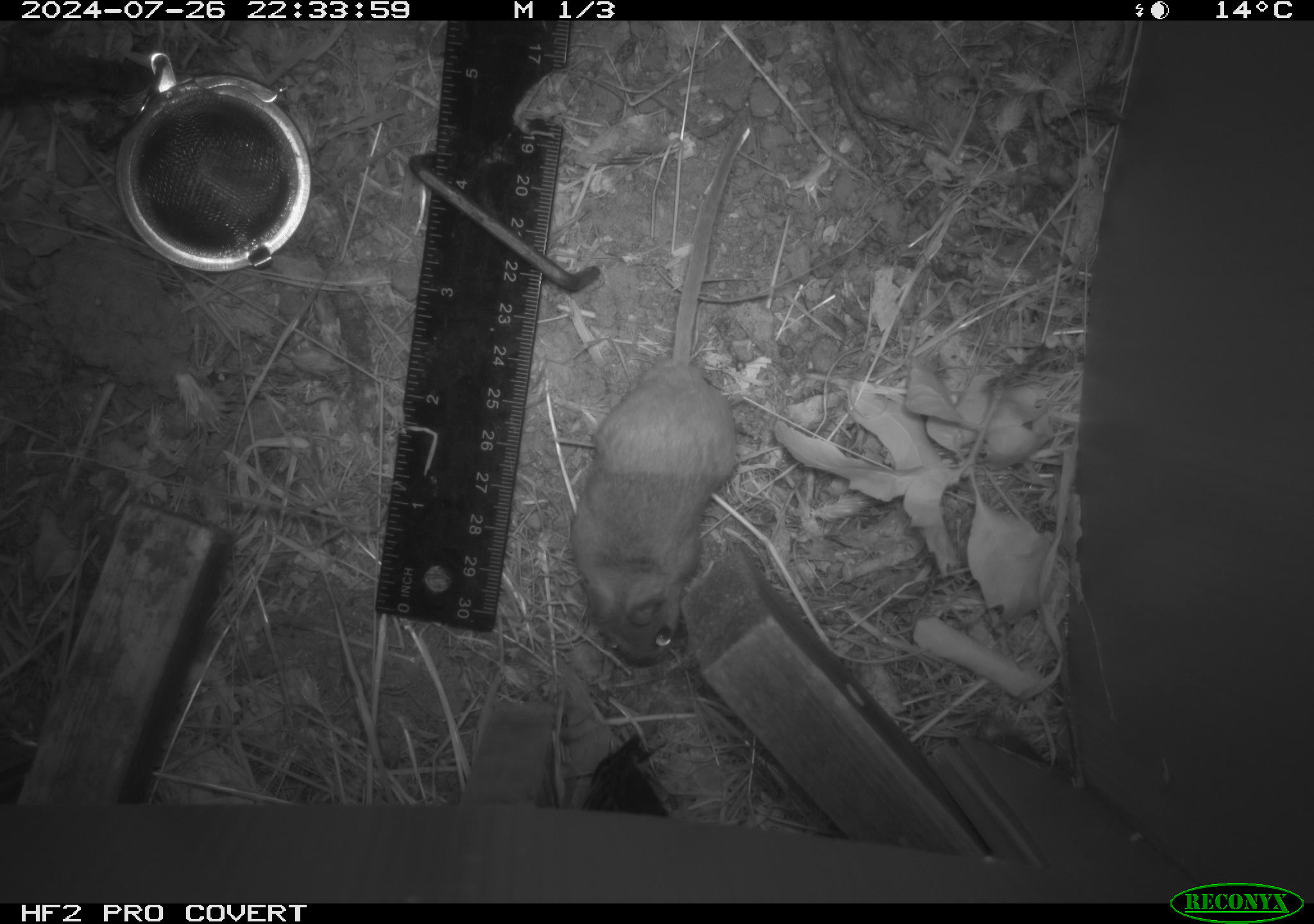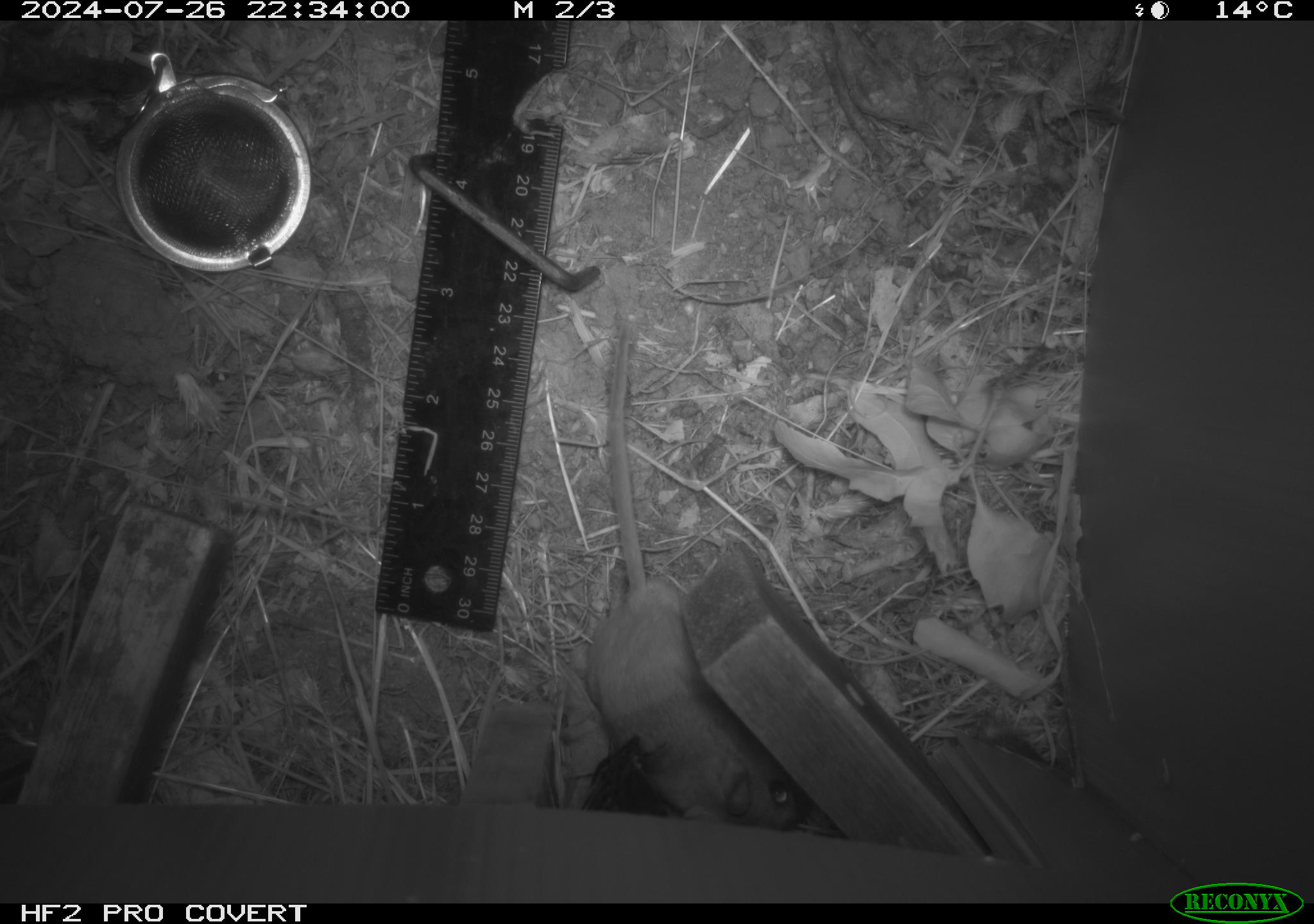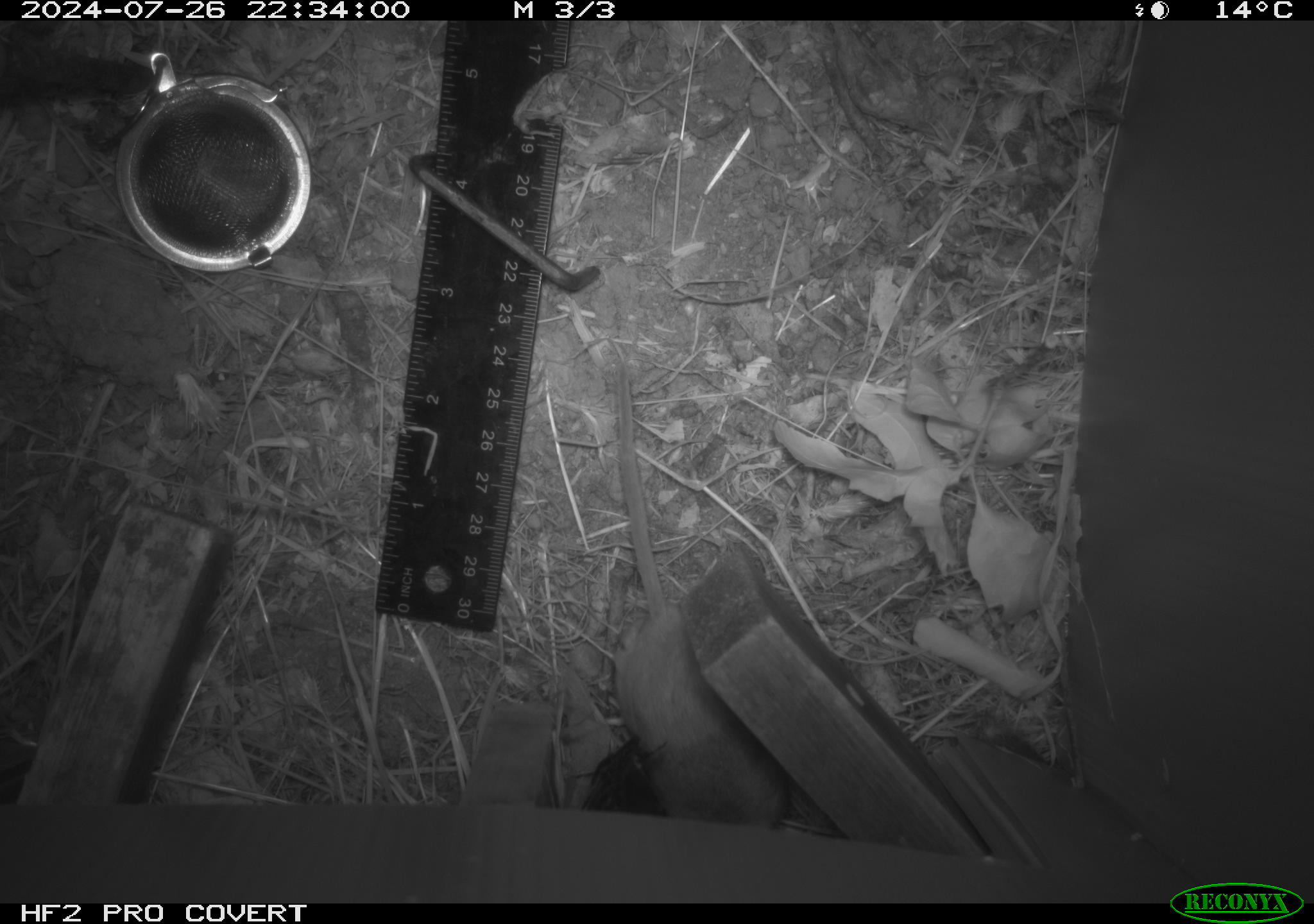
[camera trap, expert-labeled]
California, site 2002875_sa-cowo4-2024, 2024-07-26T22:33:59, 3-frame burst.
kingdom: Animalia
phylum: Chordata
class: Mammalia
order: Rodentia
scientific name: Rodentia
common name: rodent